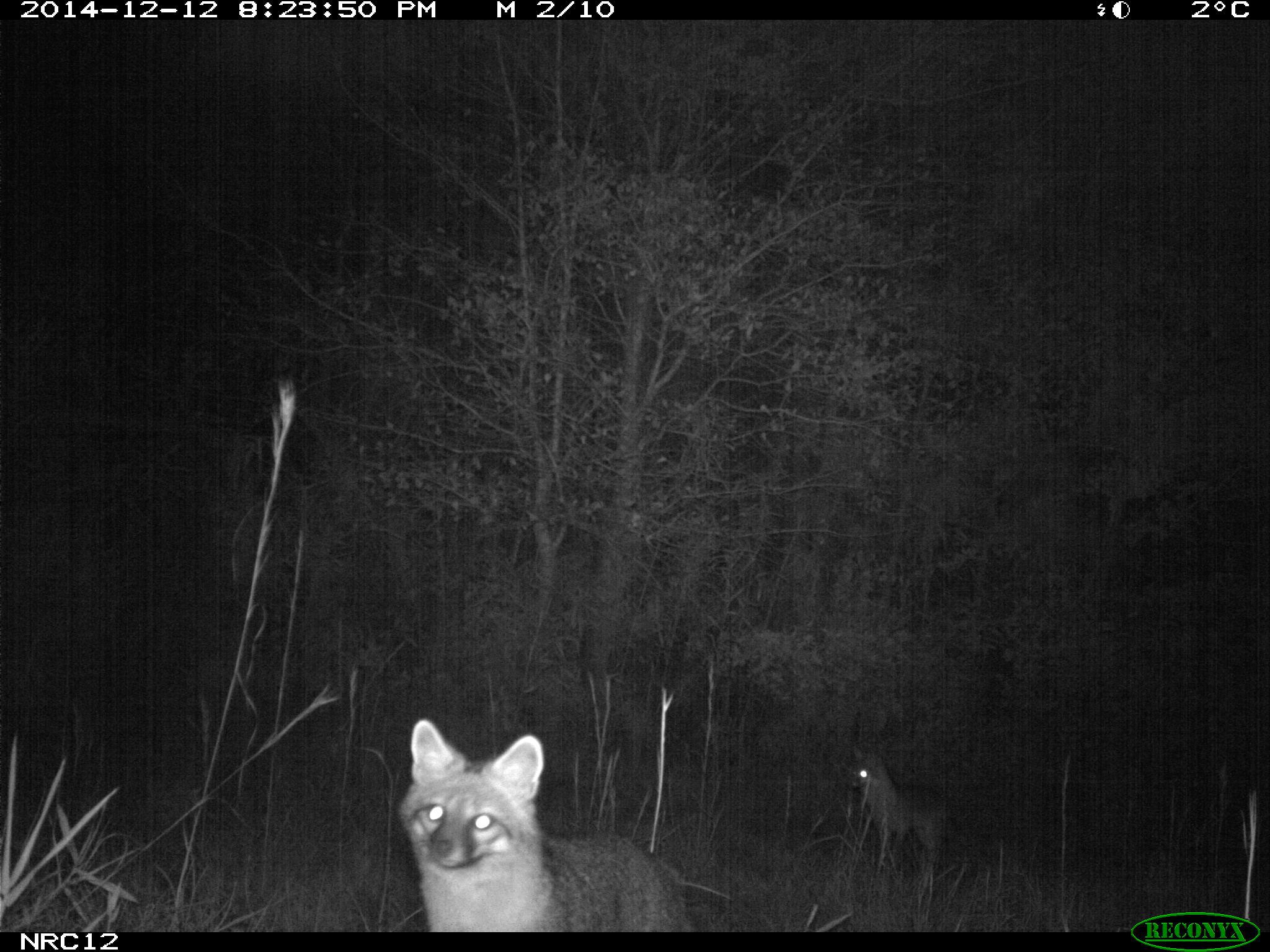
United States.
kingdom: Animalia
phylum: Chordata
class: Mammalia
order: Carnivora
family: Canidae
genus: Urocyon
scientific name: Urocyon cinereoargenteus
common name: gray fox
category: Grey Fox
Grey Fox (gray fox) (Urocyon cinereoargenteus).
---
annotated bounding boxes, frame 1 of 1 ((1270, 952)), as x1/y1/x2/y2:
Grey Fox: 391/704/711/931; 834/748/956/870